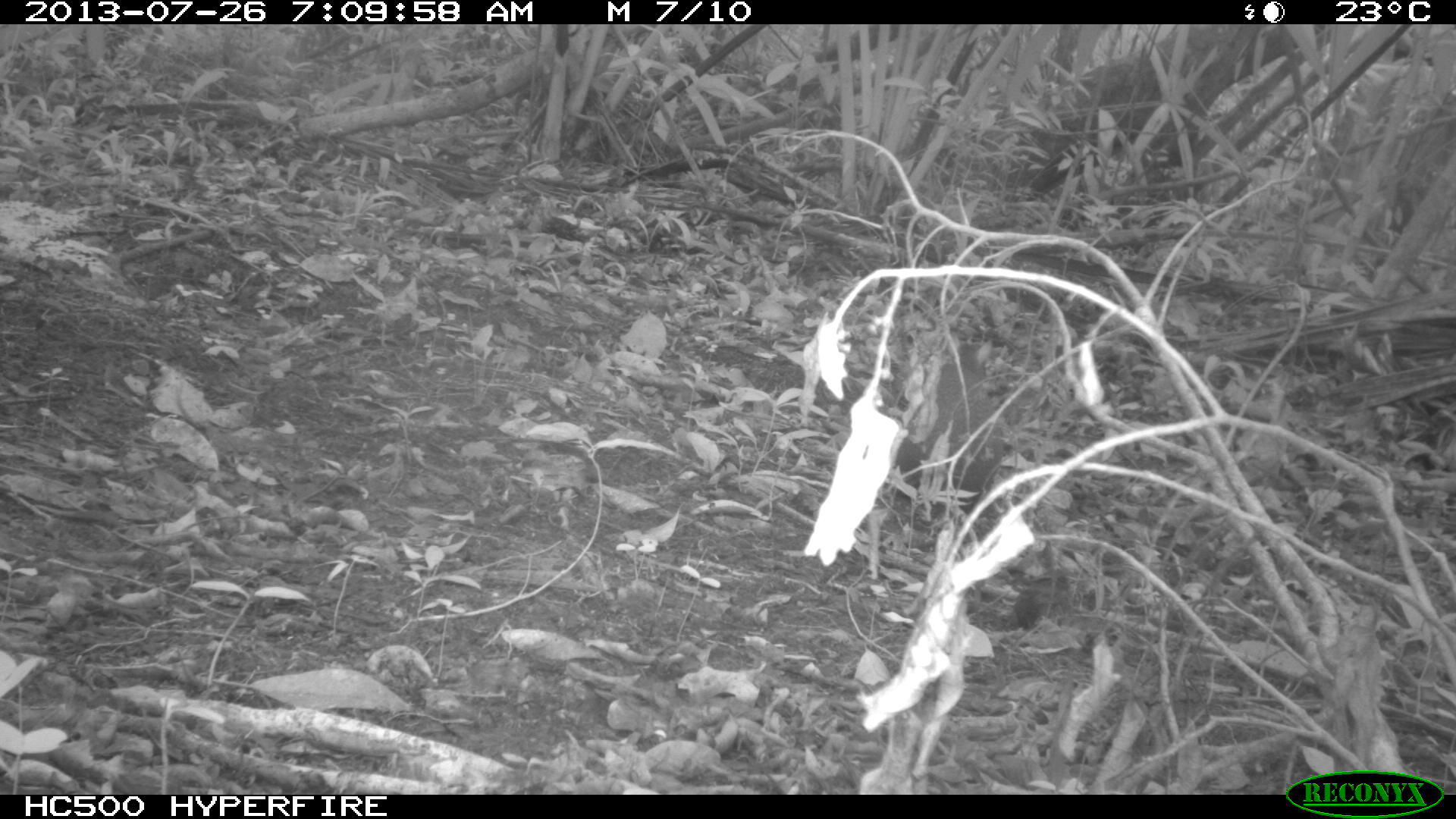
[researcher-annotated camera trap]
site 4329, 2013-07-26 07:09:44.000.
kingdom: Animalia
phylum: Chordata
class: Mammalia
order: Rodentia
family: Dasyproctidae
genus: Dasyprocta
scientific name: Dasyprocta punctata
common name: central american agouti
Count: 1.